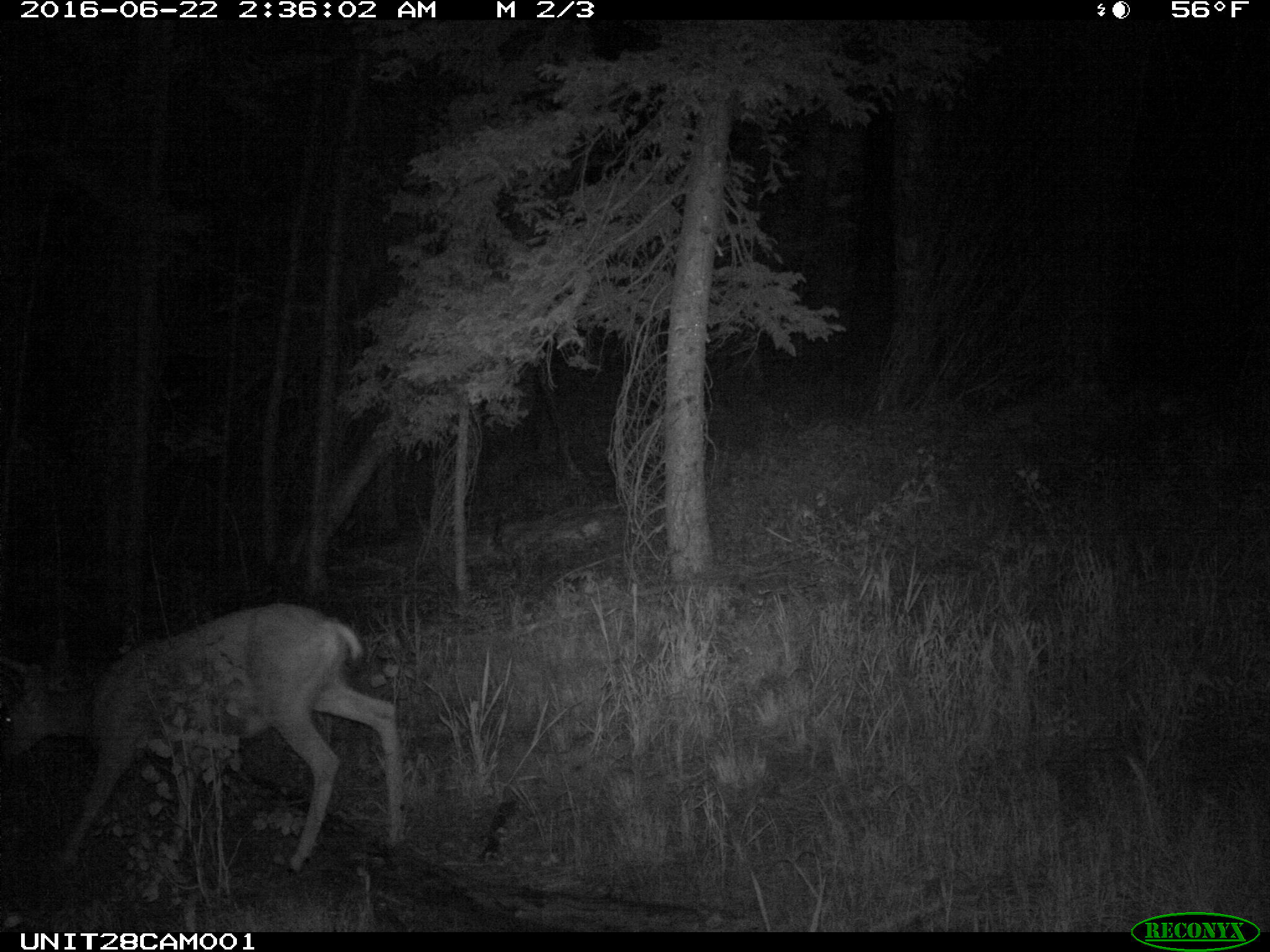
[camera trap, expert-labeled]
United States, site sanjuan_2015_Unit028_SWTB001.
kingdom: Animalia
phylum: Chordata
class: Mammalia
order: Artiodactyla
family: Cervidae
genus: Odocoileus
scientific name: Odocoileus hemionus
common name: mule deer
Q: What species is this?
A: Odocoileus hemionus (mule deer).